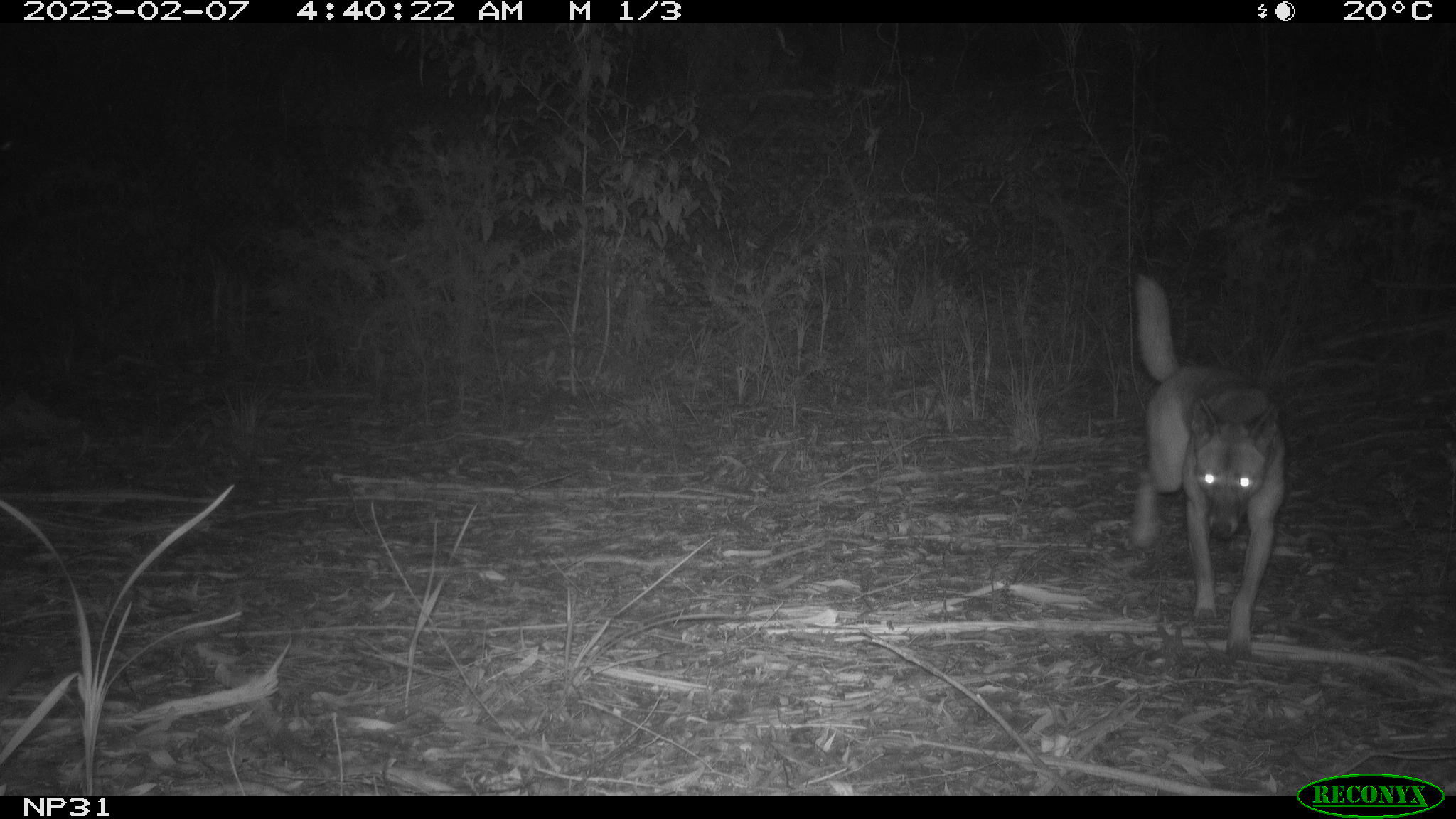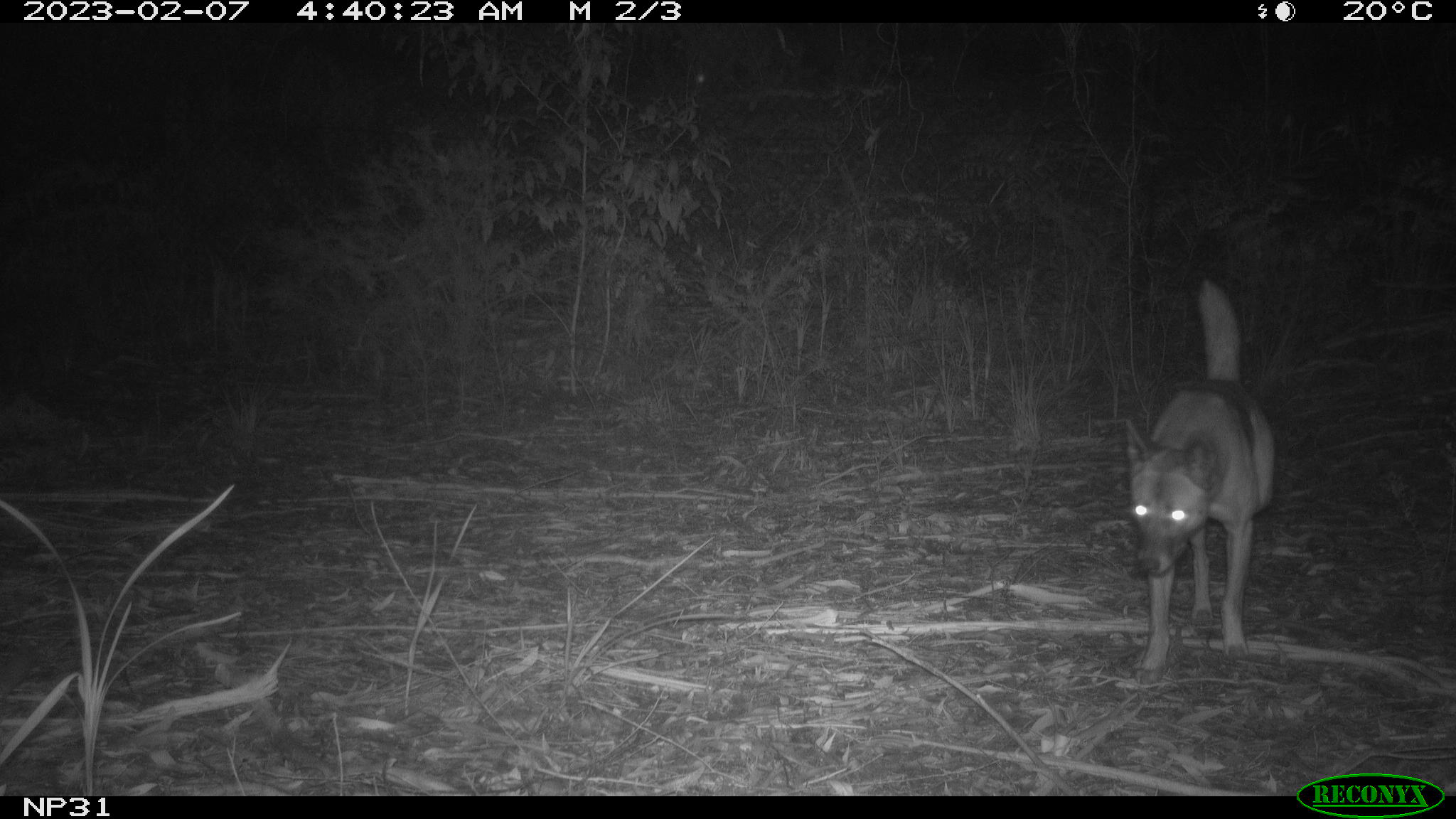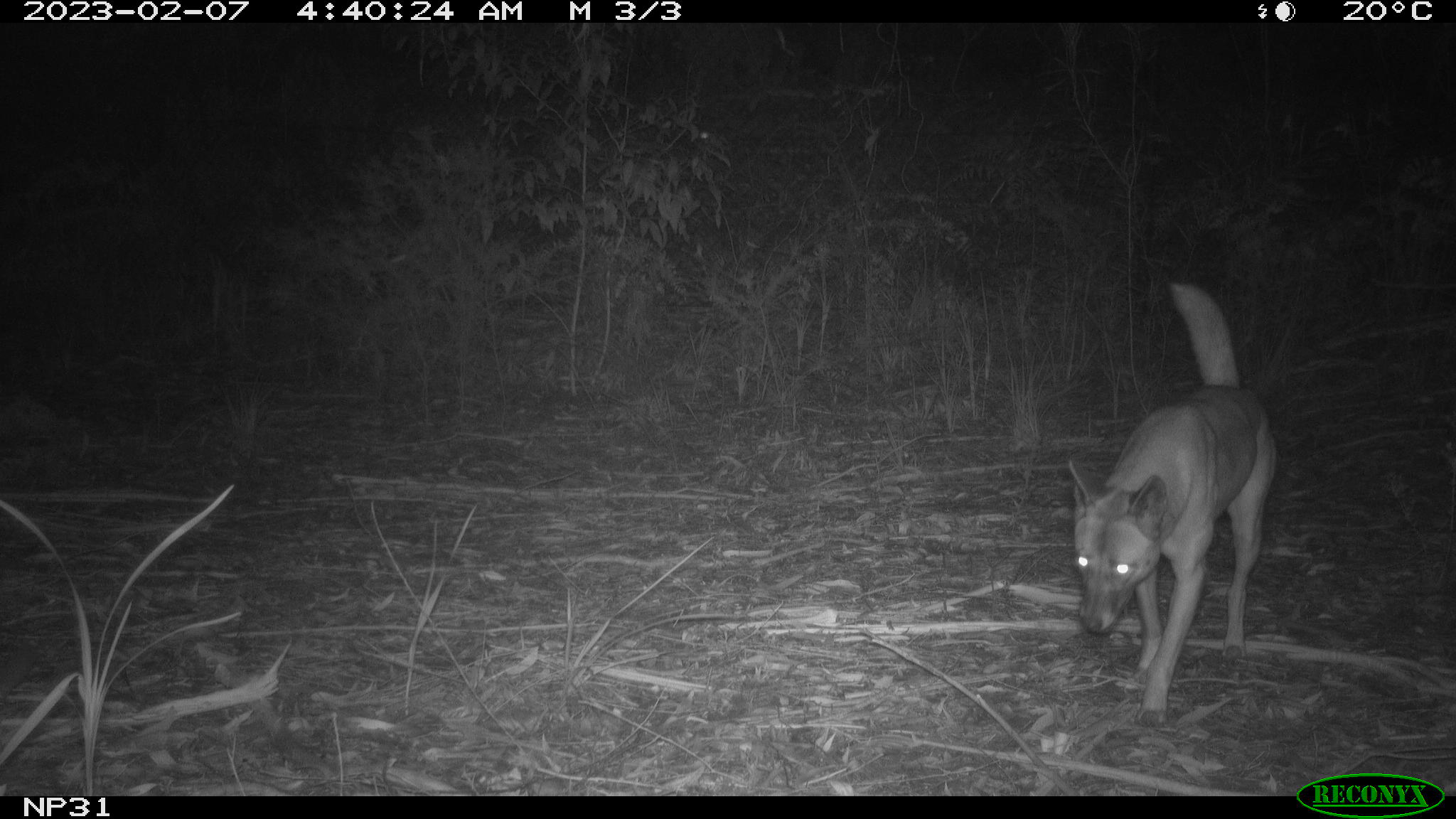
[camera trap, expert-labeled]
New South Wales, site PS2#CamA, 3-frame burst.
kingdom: Animalia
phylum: Chordata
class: Mammalia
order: Carnivora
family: Canidae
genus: Canis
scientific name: Canis familiaris dingo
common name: dingo